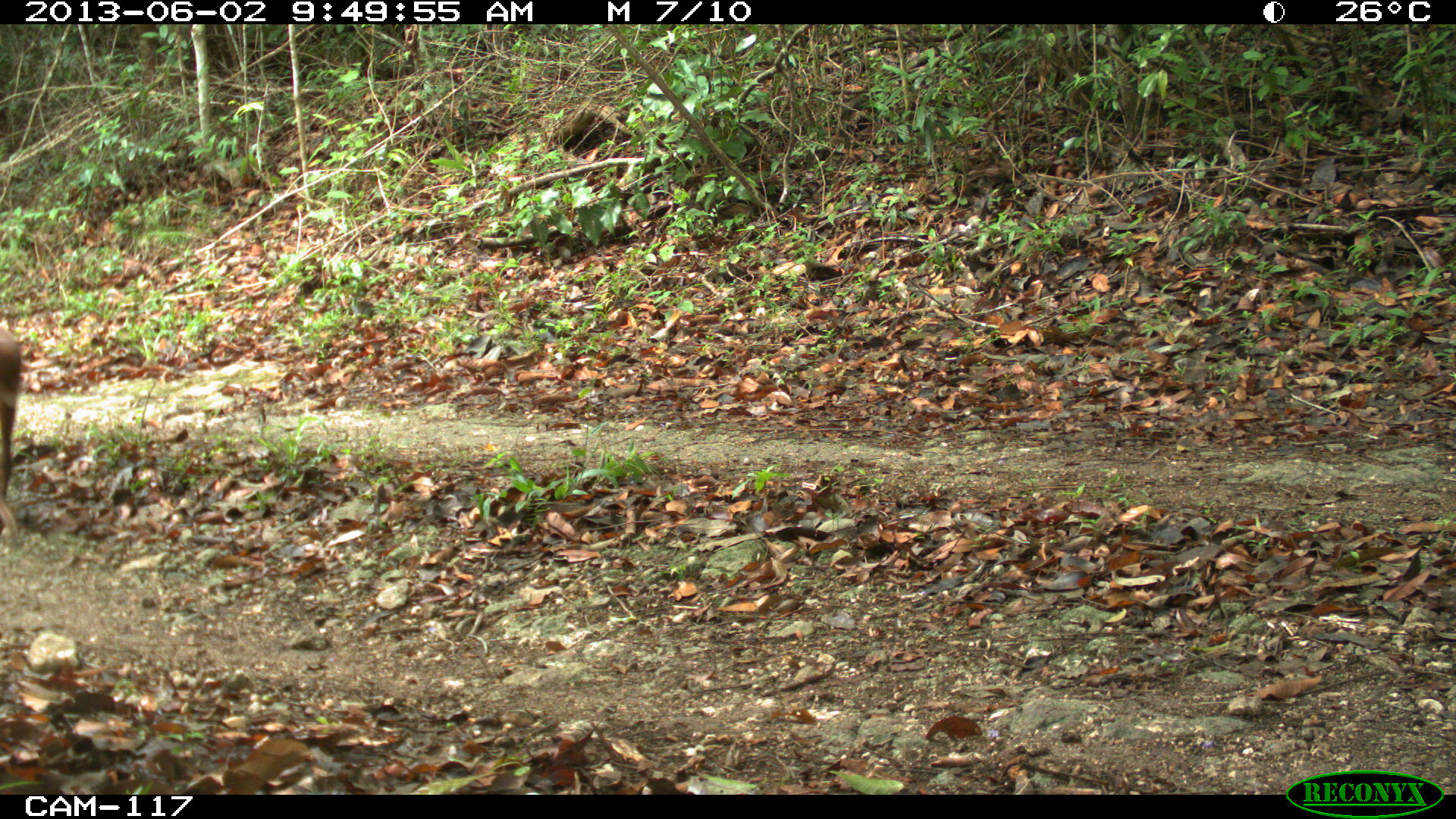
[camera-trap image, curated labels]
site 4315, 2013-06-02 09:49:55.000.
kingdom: Animalia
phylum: Chordata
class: Mammalia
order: Artiodactyla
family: Cervidae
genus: Mazama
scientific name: Mazama temama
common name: central american red brocket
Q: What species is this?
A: Mazama temama (central american red brocket).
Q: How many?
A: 1.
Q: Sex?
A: Male.